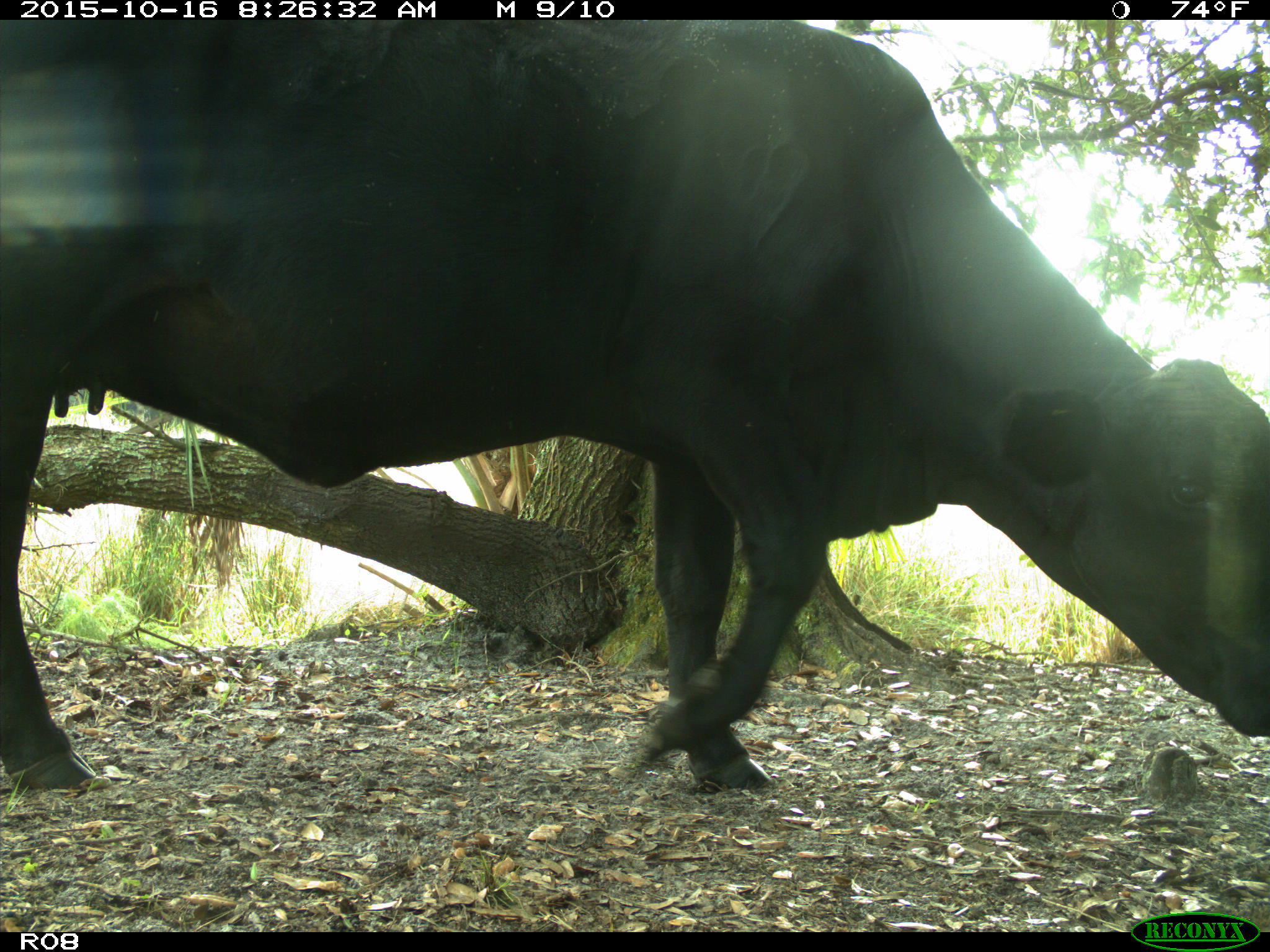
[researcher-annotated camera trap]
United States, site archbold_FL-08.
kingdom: Animalia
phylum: Chordata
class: Mammalia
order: Artiodactyla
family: Bovidae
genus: Bos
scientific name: Bos taurus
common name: domestic cow